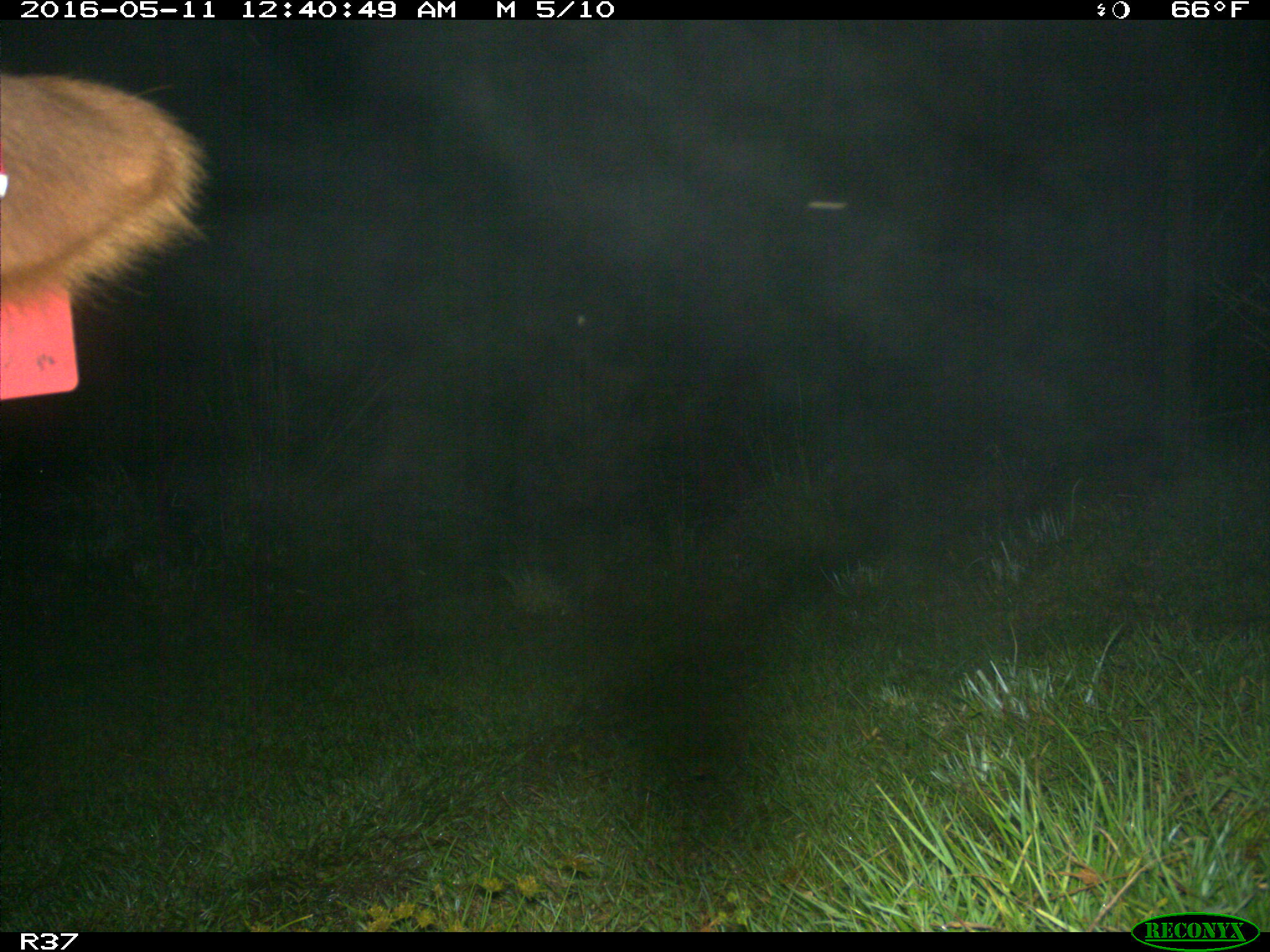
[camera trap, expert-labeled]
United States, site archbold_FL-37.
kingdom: Animalia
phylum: Chordata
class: Mammalia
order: Artiodactyla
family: Bovidae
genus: Bos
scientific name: Bos taurus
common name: domestic cow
Bos taurus (domestic cow).